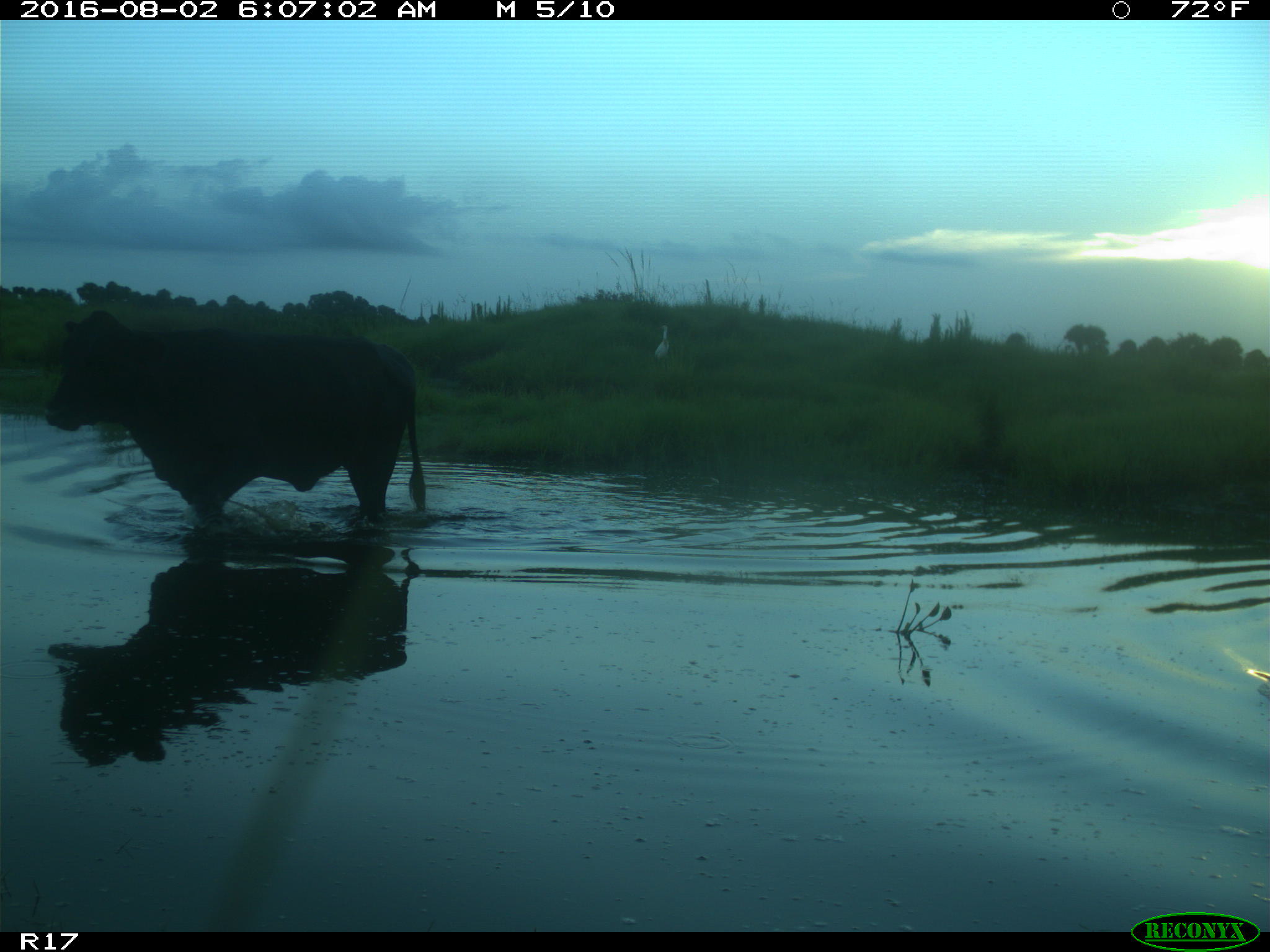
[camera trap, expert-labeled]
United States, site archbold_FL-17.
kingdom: Animalia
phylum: Chordata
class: Mammalia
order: Artiodactyla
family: Bovidae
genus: Bos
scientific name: Bos taurus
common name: domestic cow